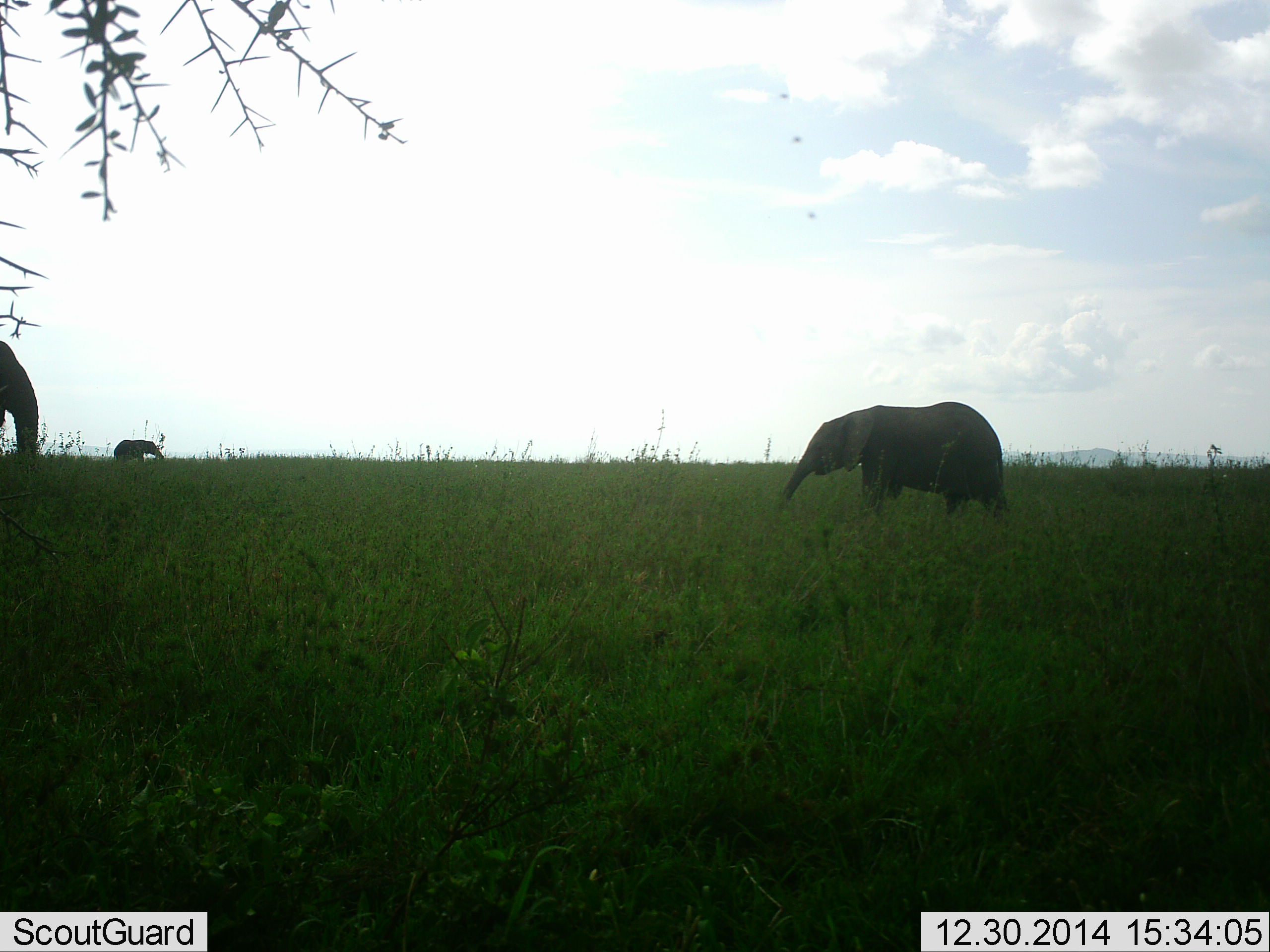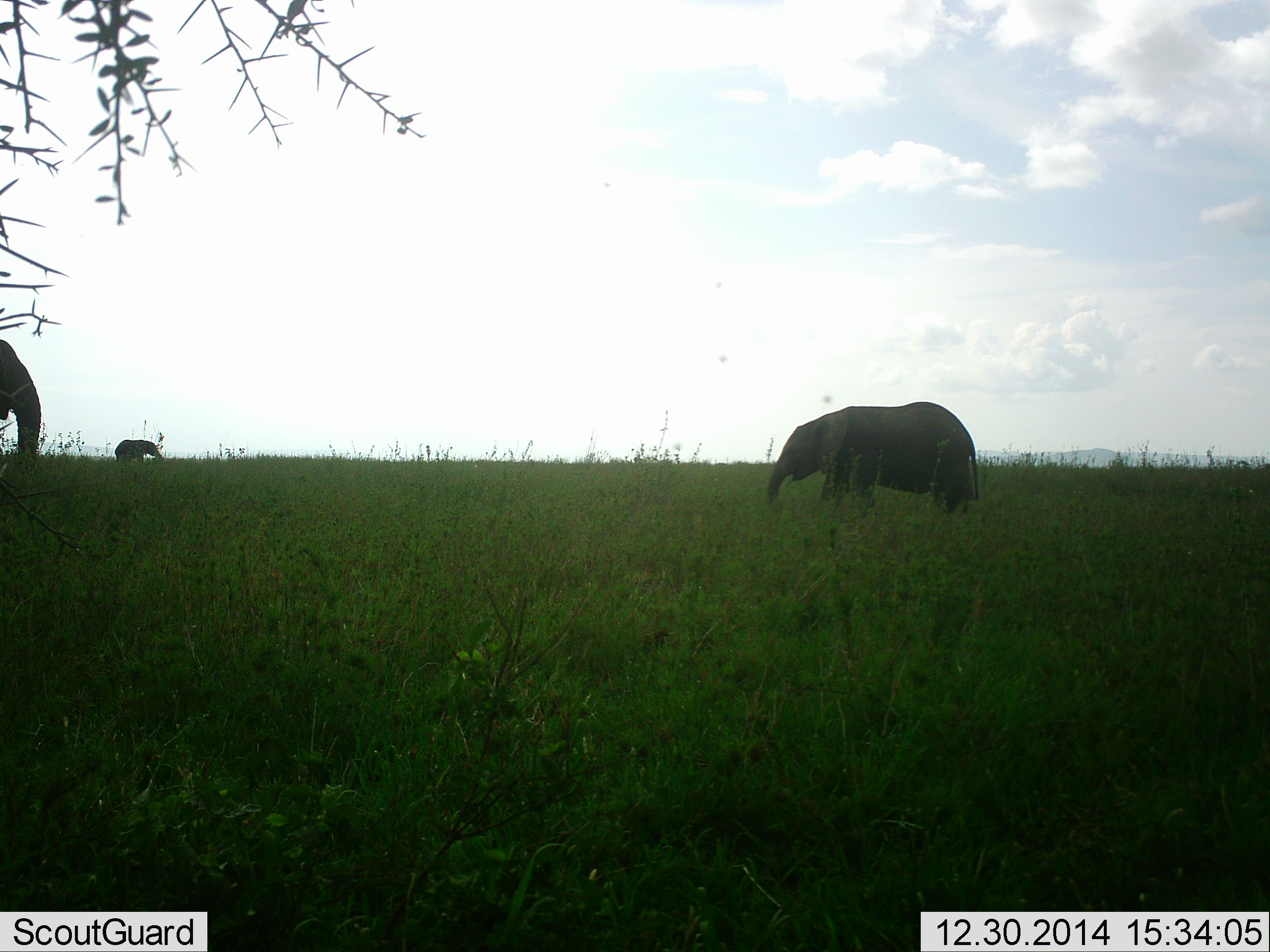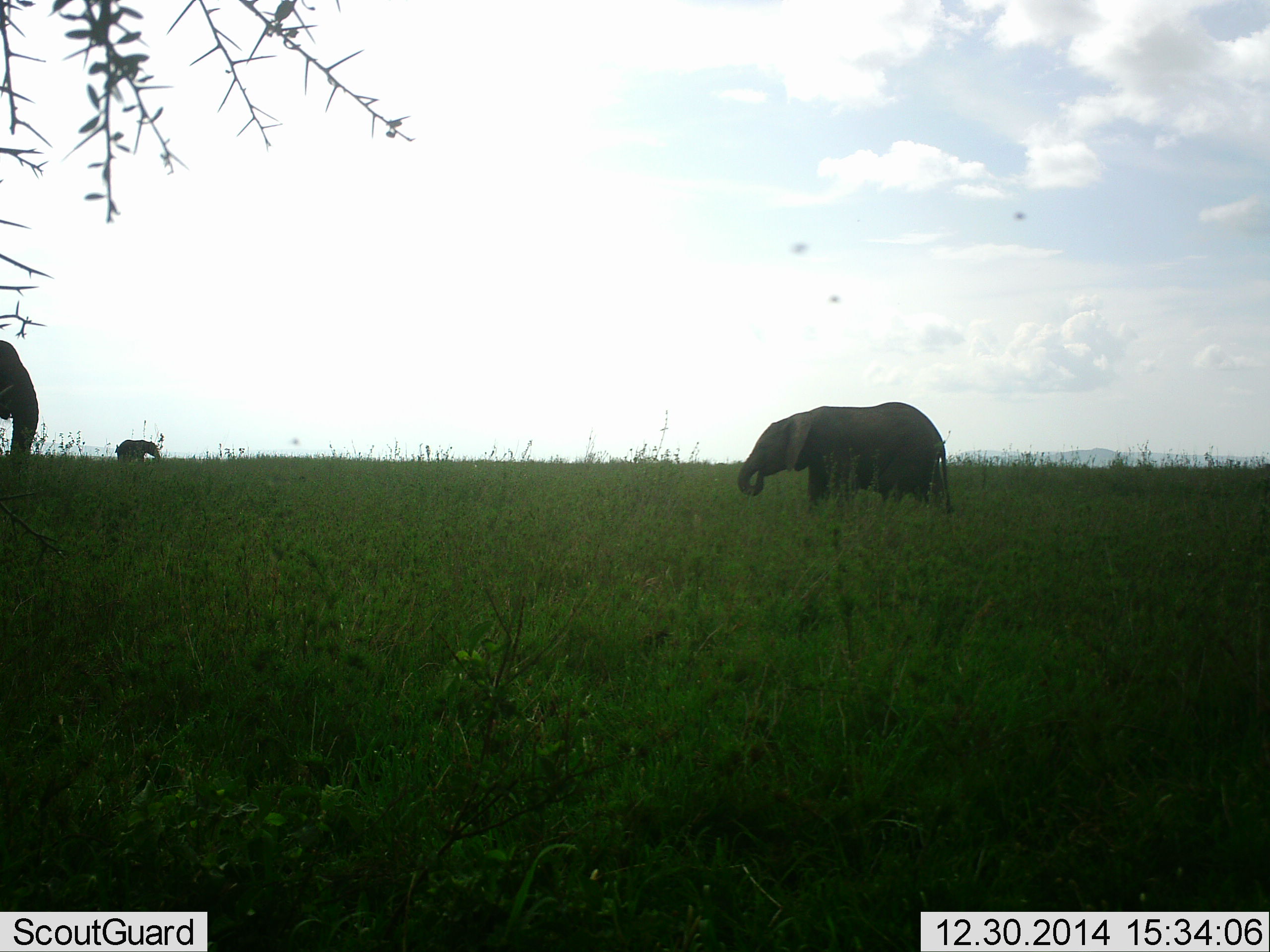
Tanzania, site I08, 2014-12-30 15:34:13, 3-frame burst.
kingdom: Animalia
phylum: Chordata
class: Mammalia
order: Proboscidea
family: Elephantidae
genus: Loxodonta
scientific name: Loxodonta africana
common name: african bush elephant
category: elephant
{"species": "elephant (african bush elephant) (Loxodonta africana)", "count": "3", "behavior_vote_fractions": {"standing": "82%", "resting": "0%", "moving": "64%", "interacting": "0%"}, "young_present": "36%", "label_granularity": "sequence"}